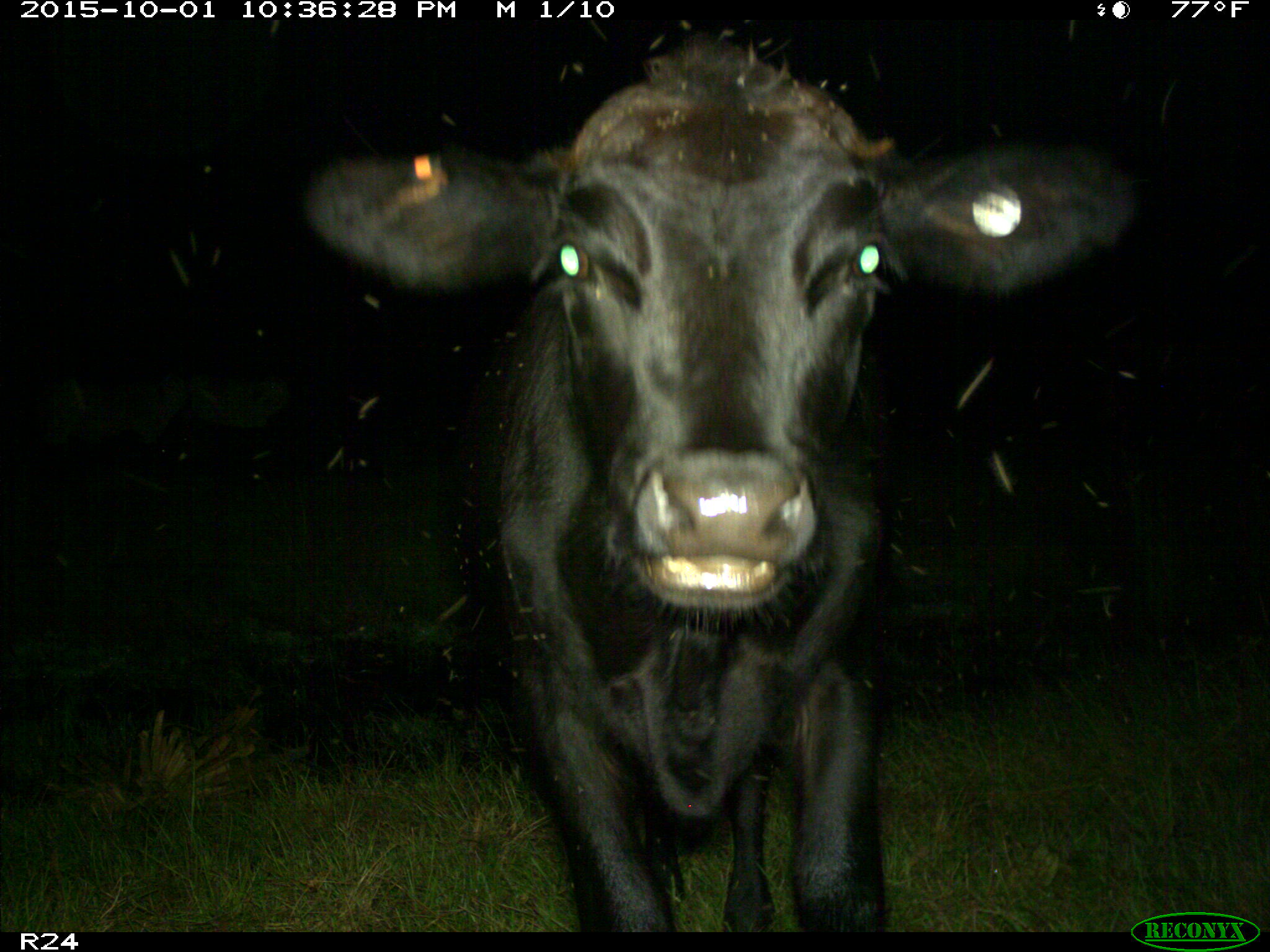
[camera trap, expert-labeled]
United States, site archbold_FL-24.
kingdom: Animalia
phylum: Chordata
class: Mammalia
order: Artiodactyla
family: Bovidae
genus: Bos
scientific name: Bos taurus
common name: domestic cow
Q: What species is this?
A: Bos taurus (domestic cow).